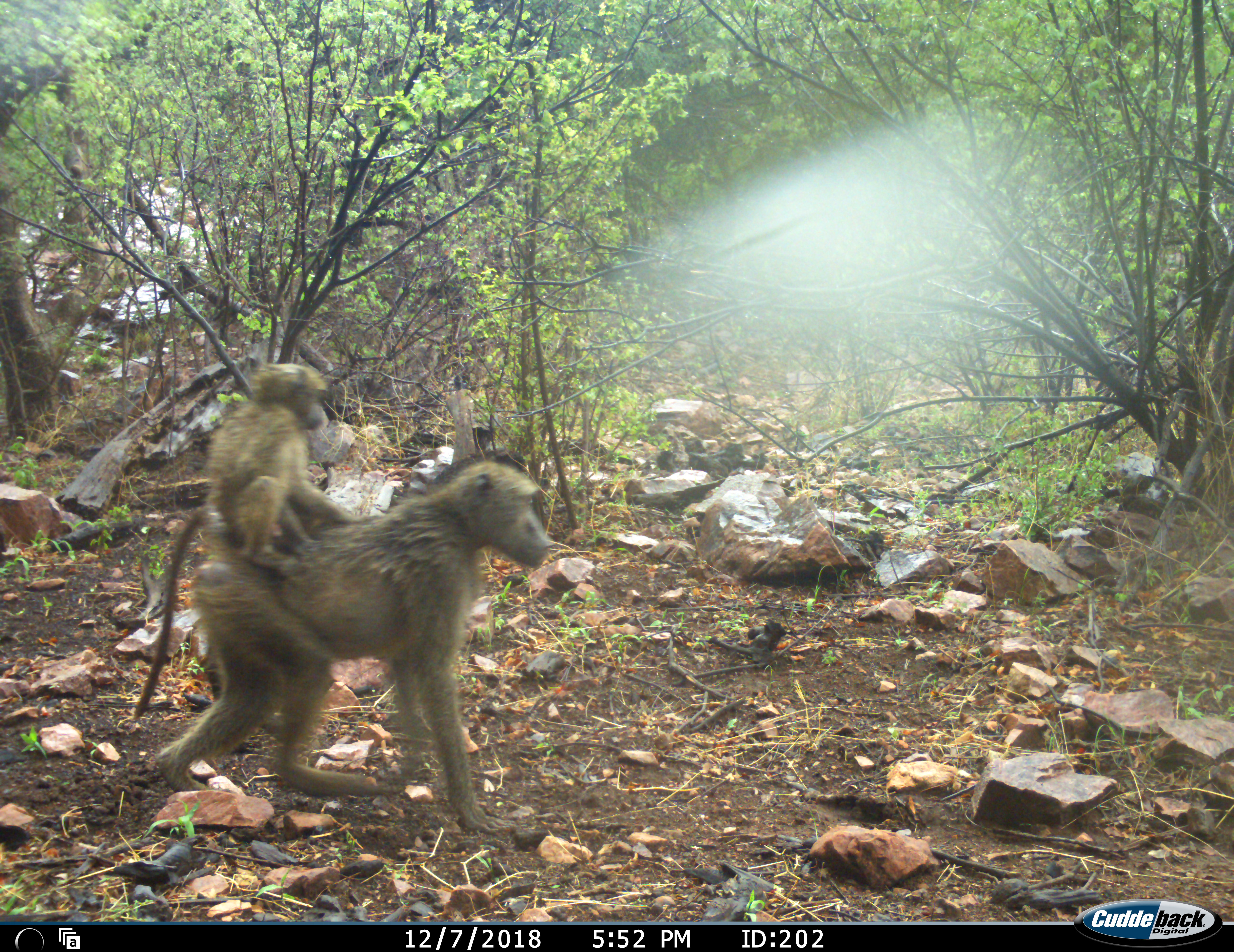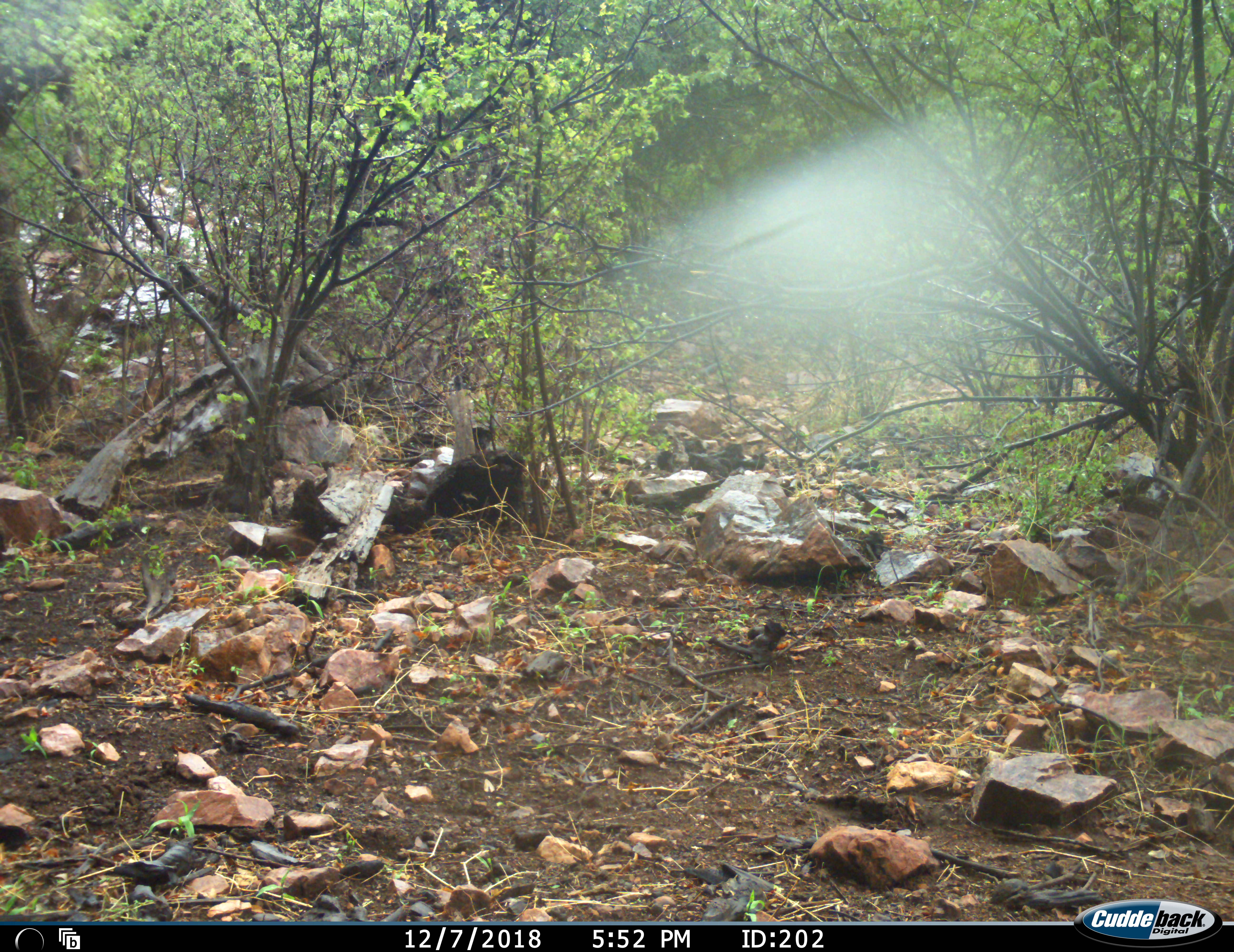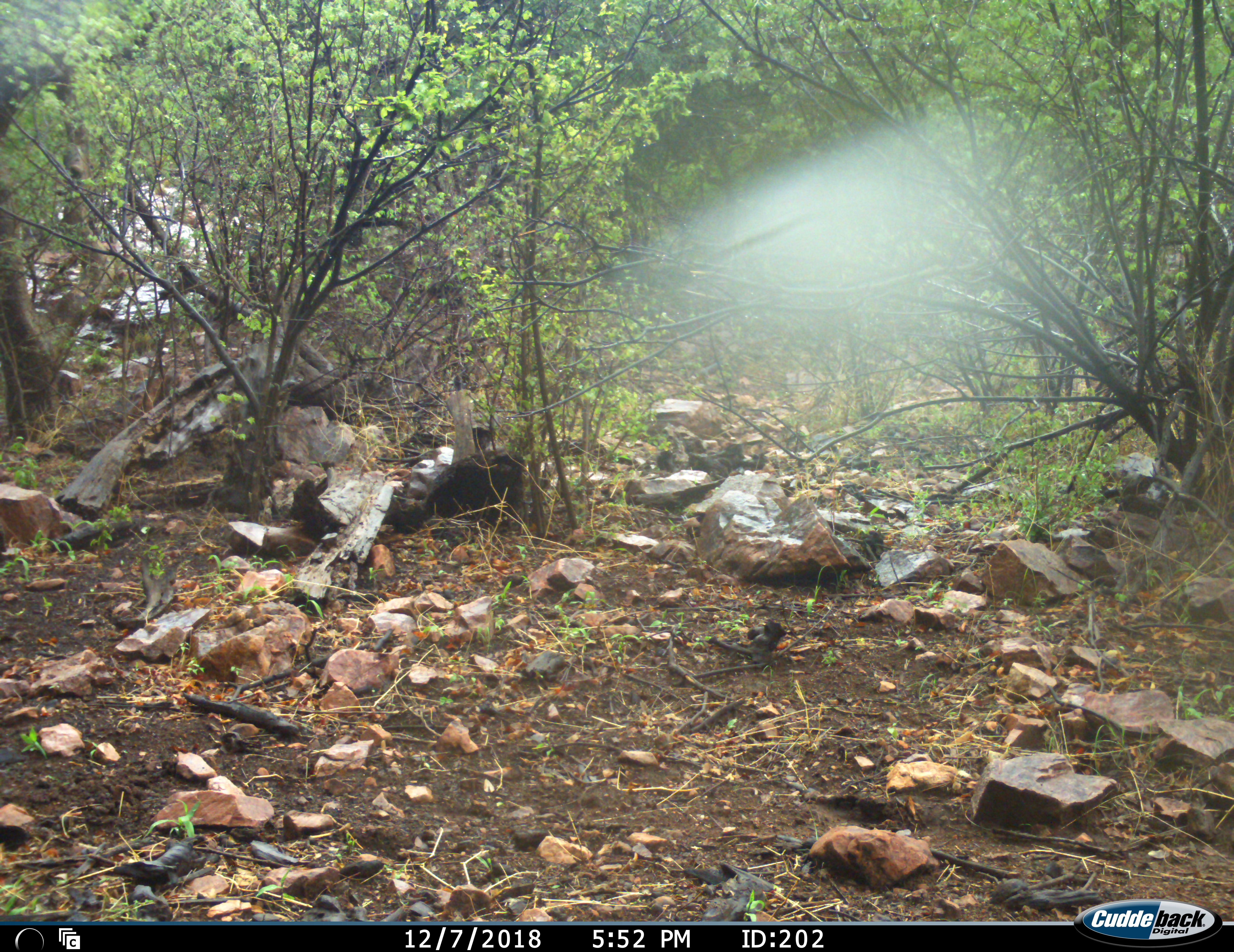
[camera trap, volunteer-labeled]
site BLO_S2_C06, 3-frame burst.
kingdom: Animalia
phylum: Chordata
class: Mammalia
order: Primates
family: Cercopithecidae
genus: Papio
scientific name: Papio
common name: baboon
Baboon (Papio), count 2. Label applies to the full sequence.